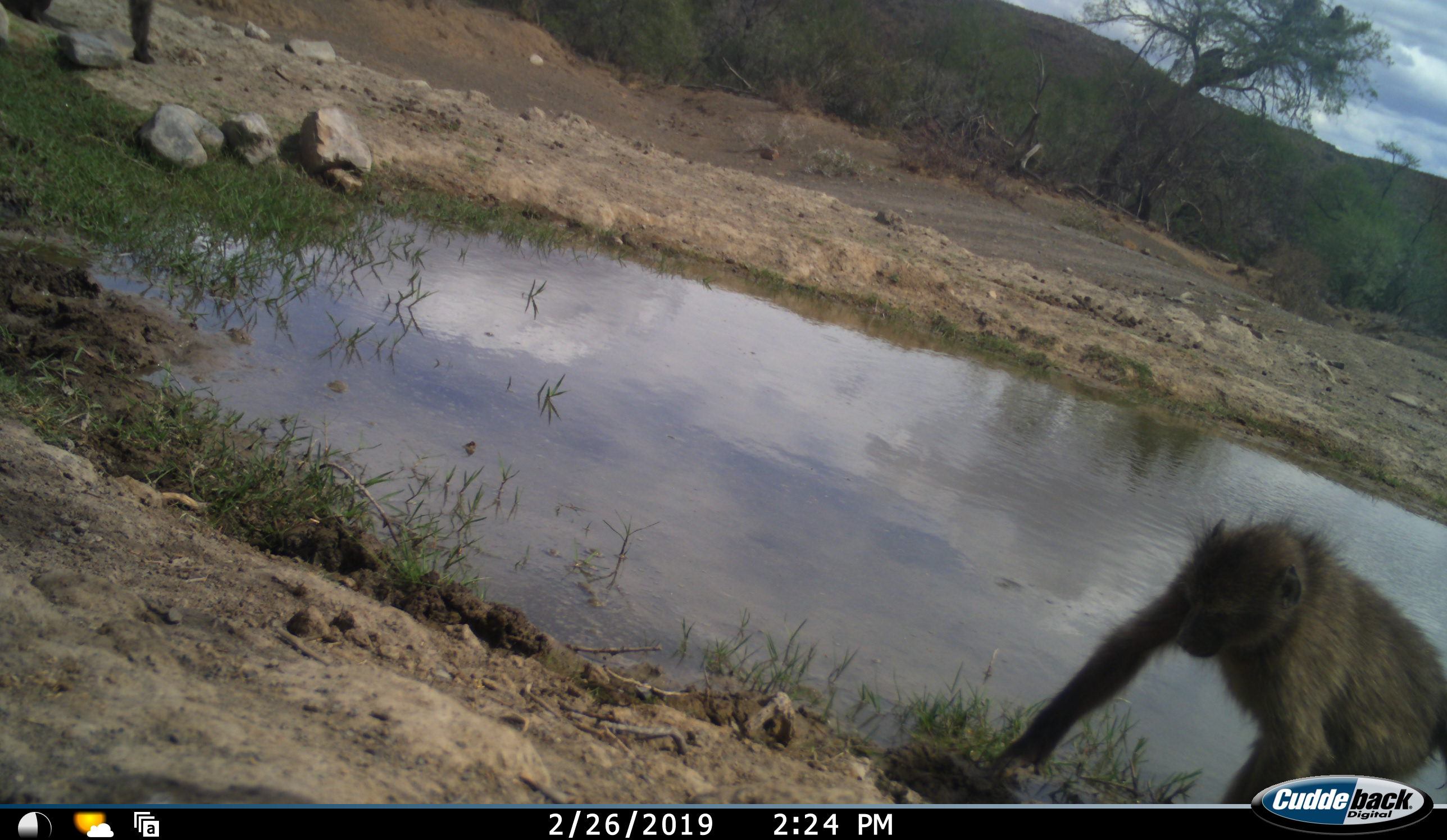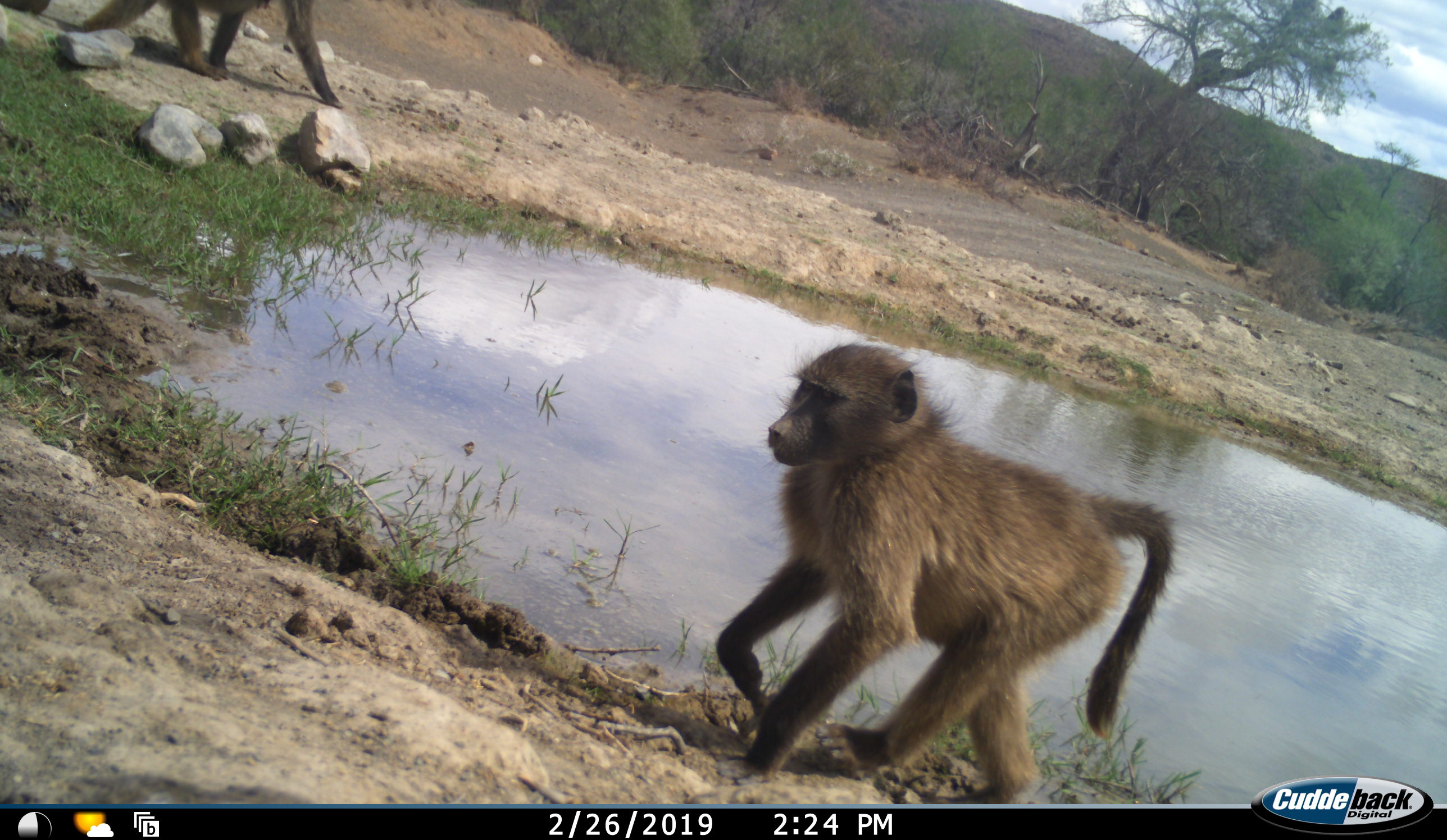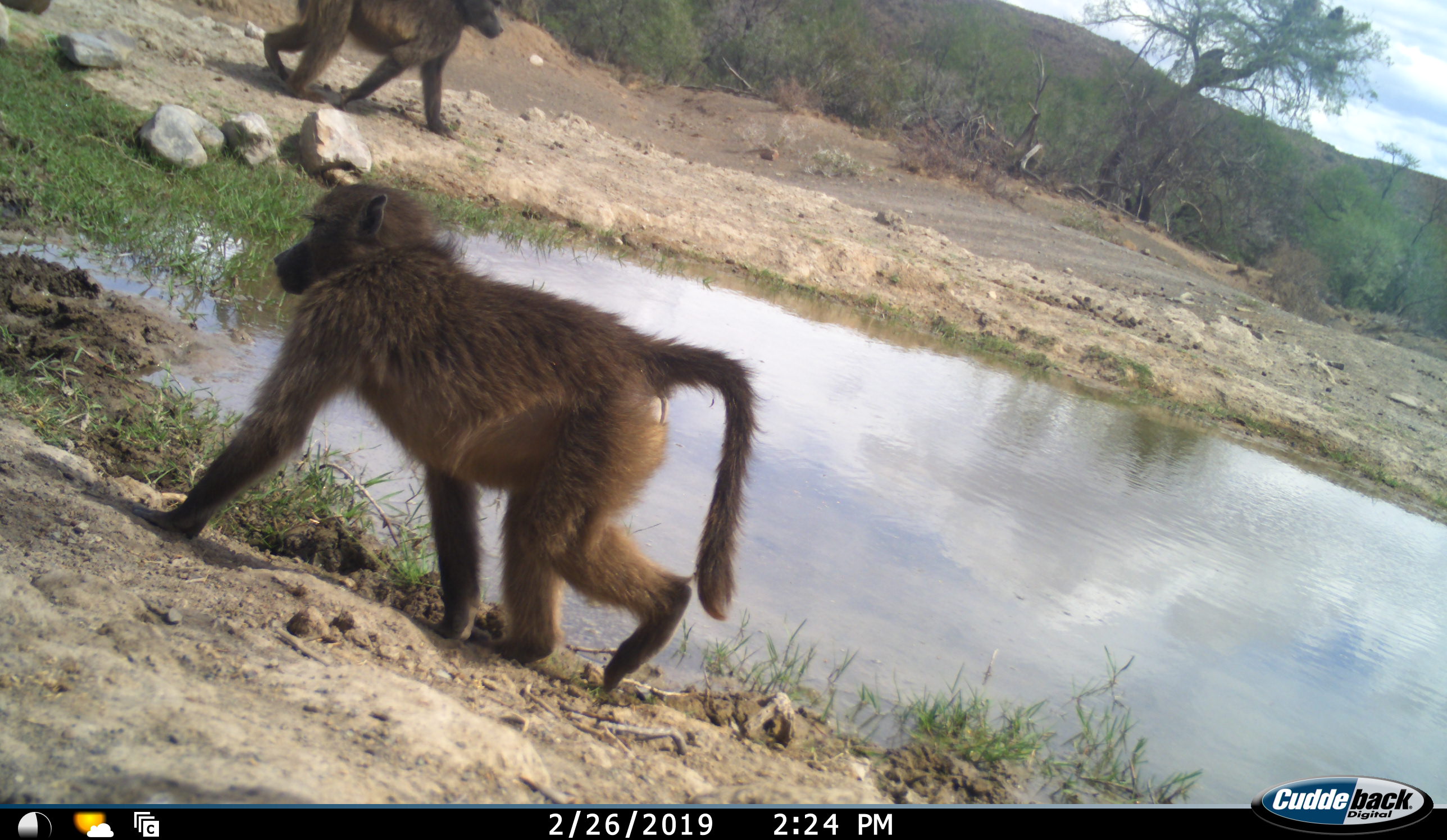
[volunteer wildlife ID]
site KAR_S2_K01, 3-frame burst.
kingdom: Animalia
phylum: Chordata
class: Mammalia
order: Primates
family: Cercopithecidae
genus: Papio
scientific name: Papio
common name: baboon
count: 2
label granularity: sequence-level